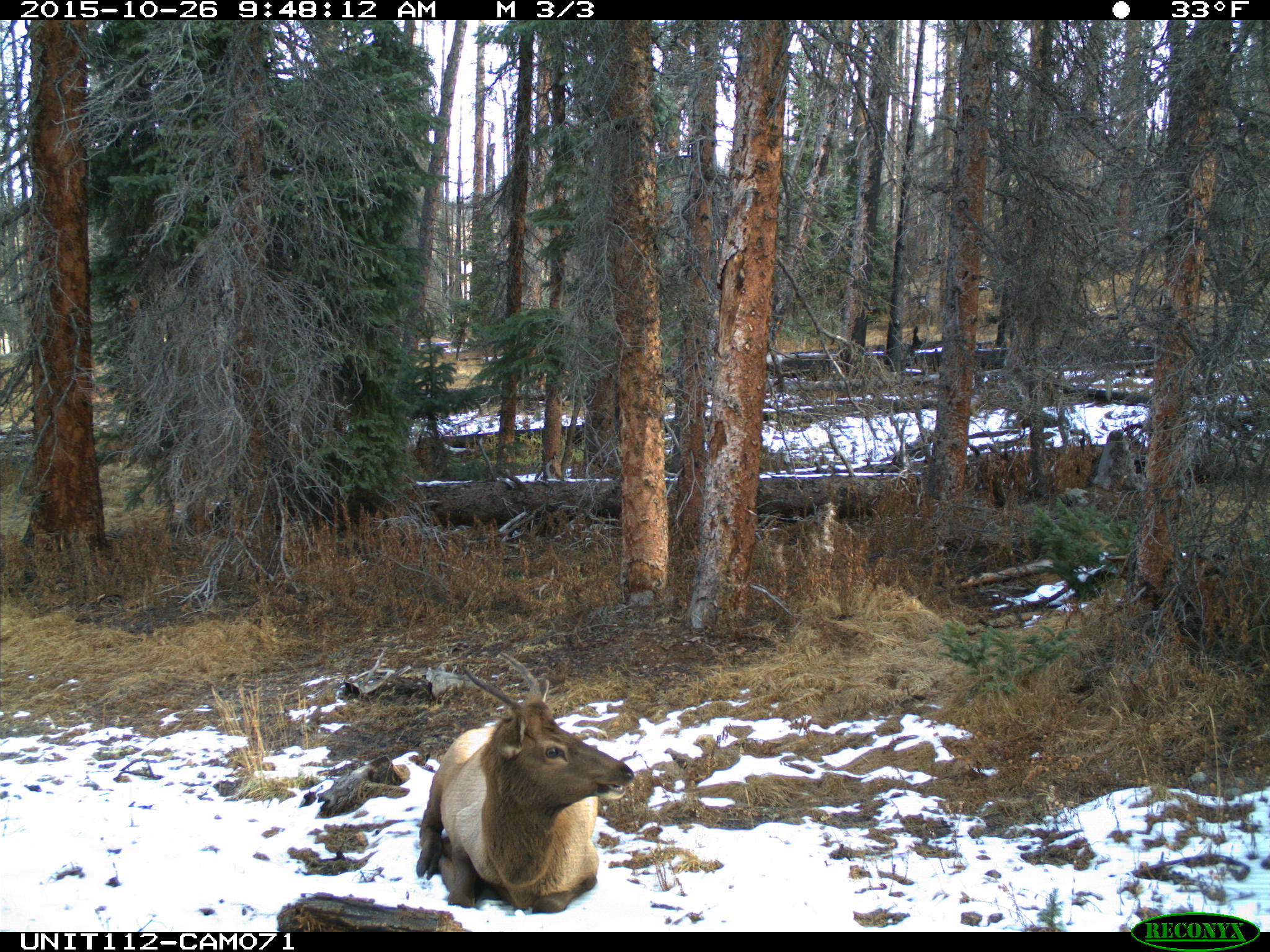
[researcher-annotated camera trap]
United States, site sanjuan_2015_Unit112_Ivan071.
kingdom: Animalia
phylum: Chordata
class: Mammalia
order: Artiodactyla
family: Cervidae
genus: Cervus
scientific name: Cervus elaphus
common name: red deer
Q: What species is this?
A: Cervus elaphus (red deer).